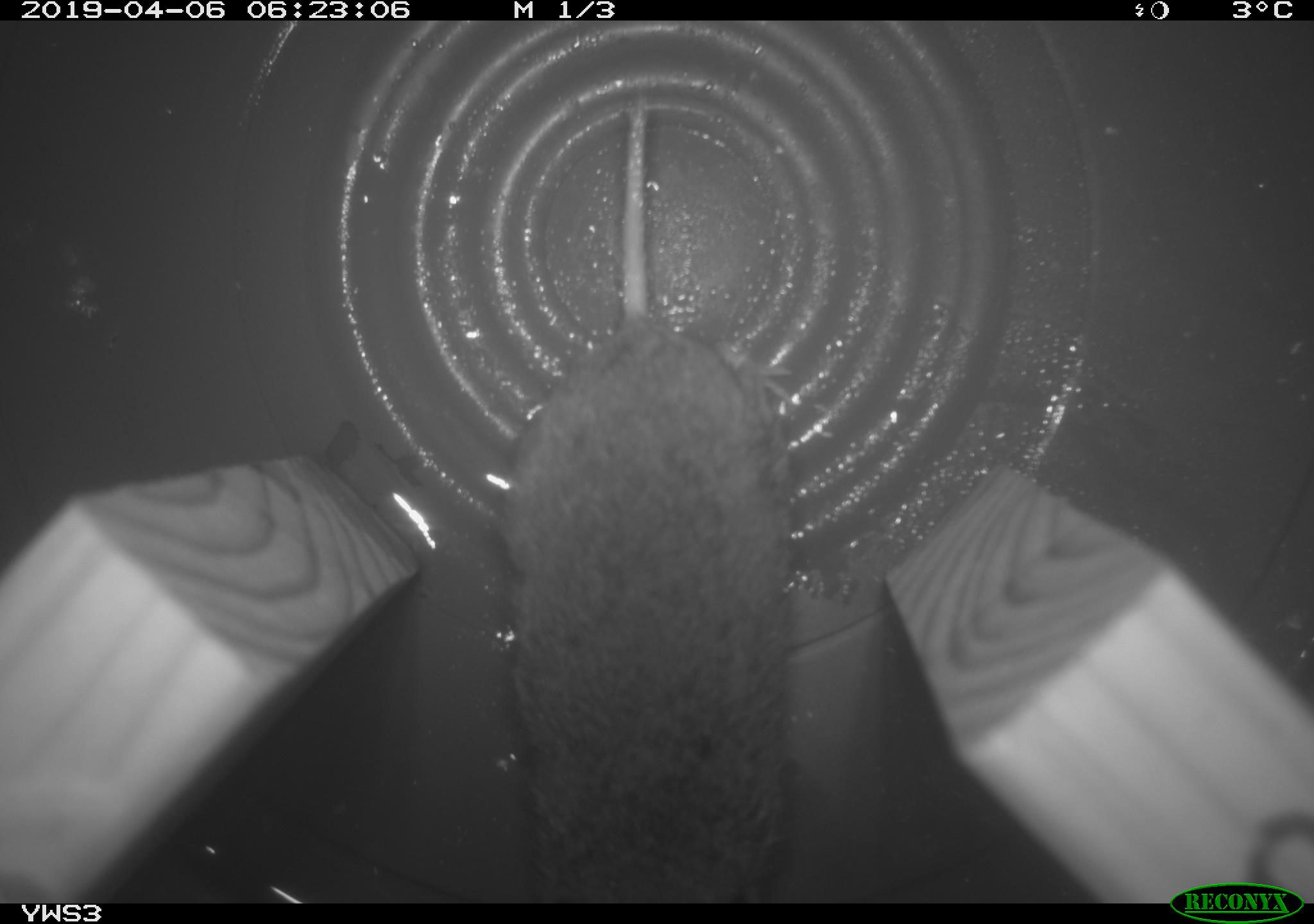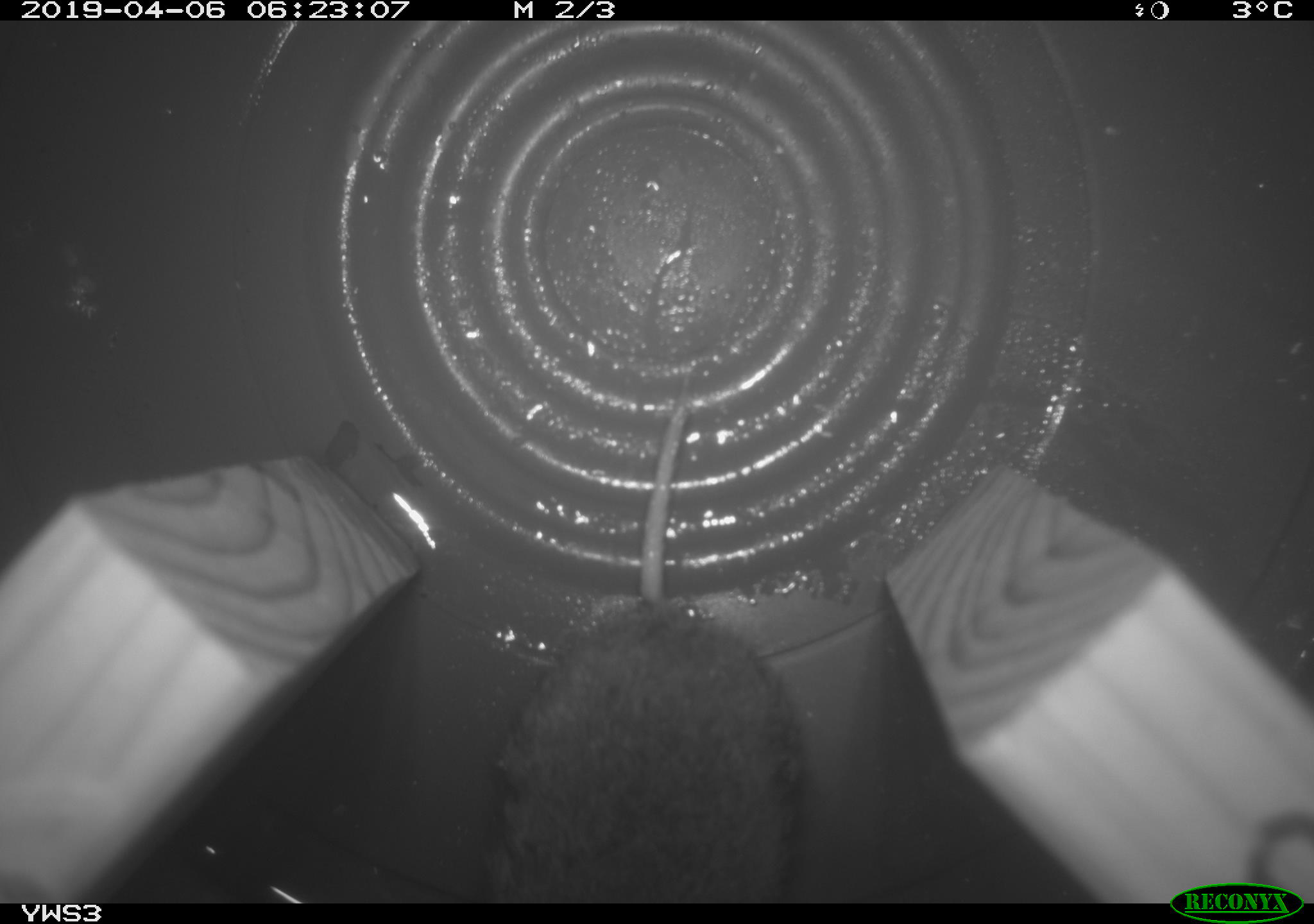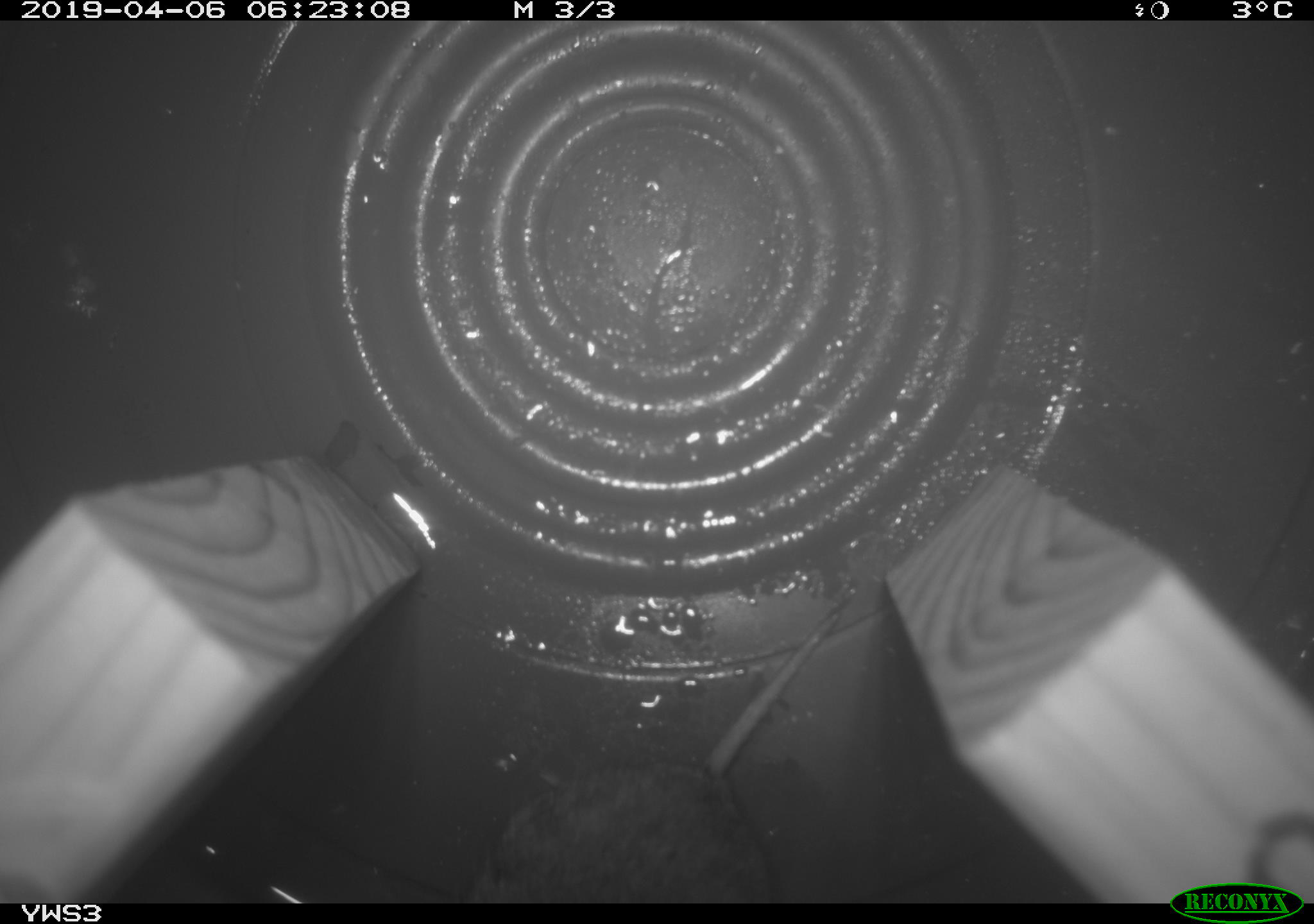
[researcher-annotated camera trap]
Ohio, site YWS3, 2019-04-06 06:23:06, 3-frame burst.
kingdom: Animalia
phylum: Chordata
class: Mammalia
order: Rodentia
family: Cricetidae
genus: Microtus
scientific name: Microtus pennsylvanicus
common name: meadow vole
Meadow vole (Microtus pennsylvanicus).